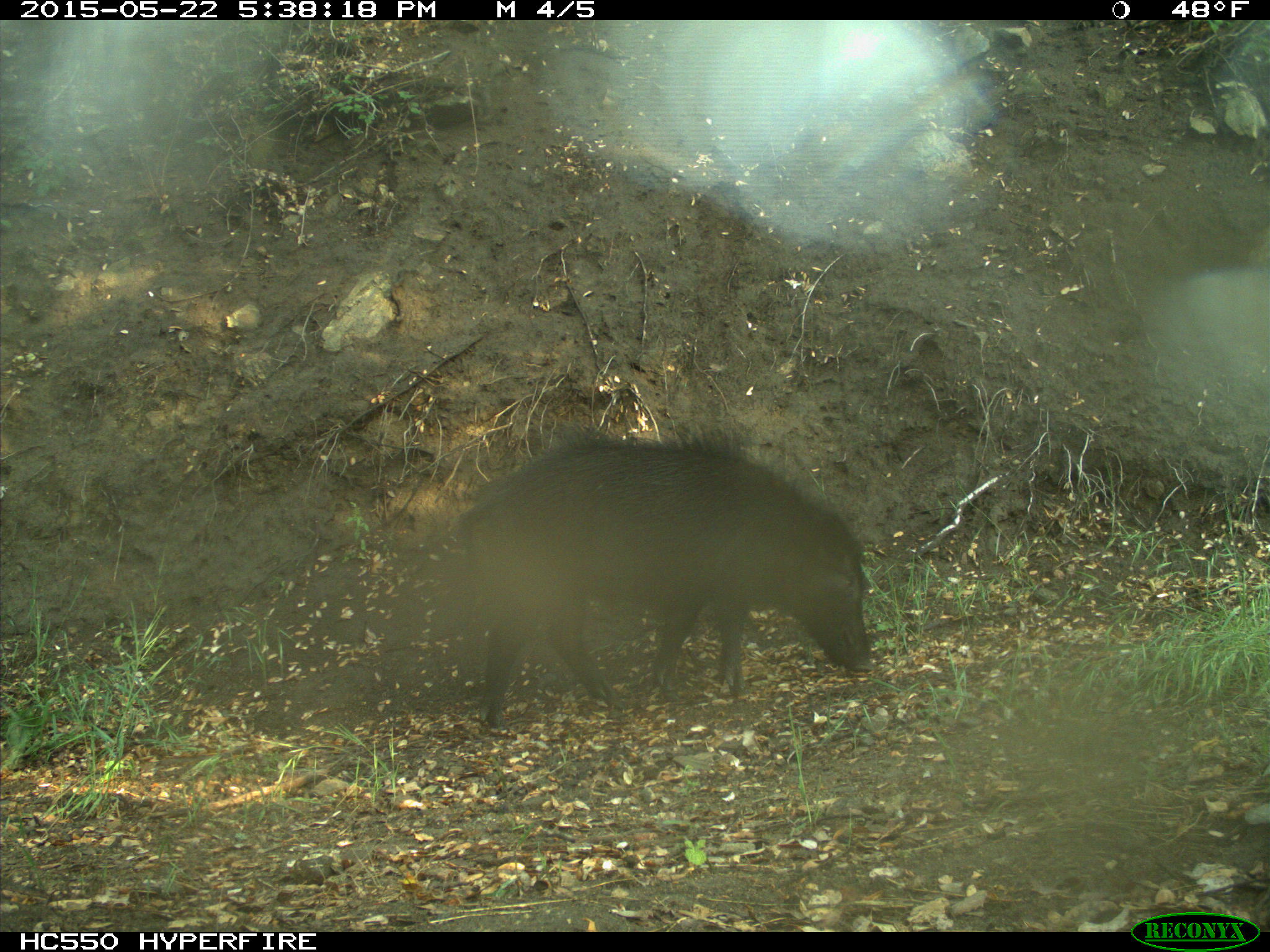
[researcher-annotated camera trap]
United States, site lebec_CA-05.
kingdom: Animalia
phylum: Chordata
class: Mammalia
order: Artiodactyla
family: Suidae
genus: Sus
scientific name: Sus scrofa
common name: wild boar